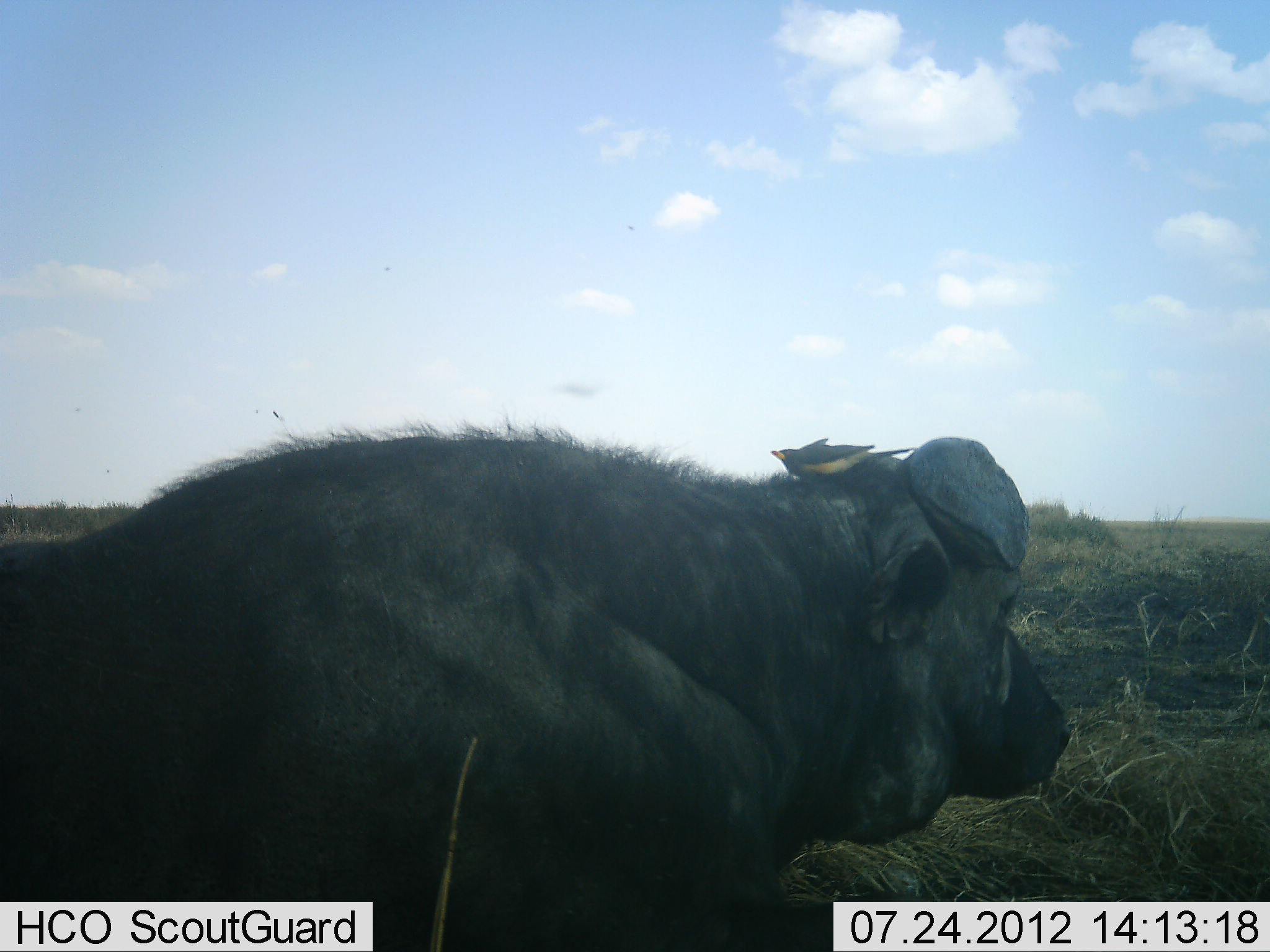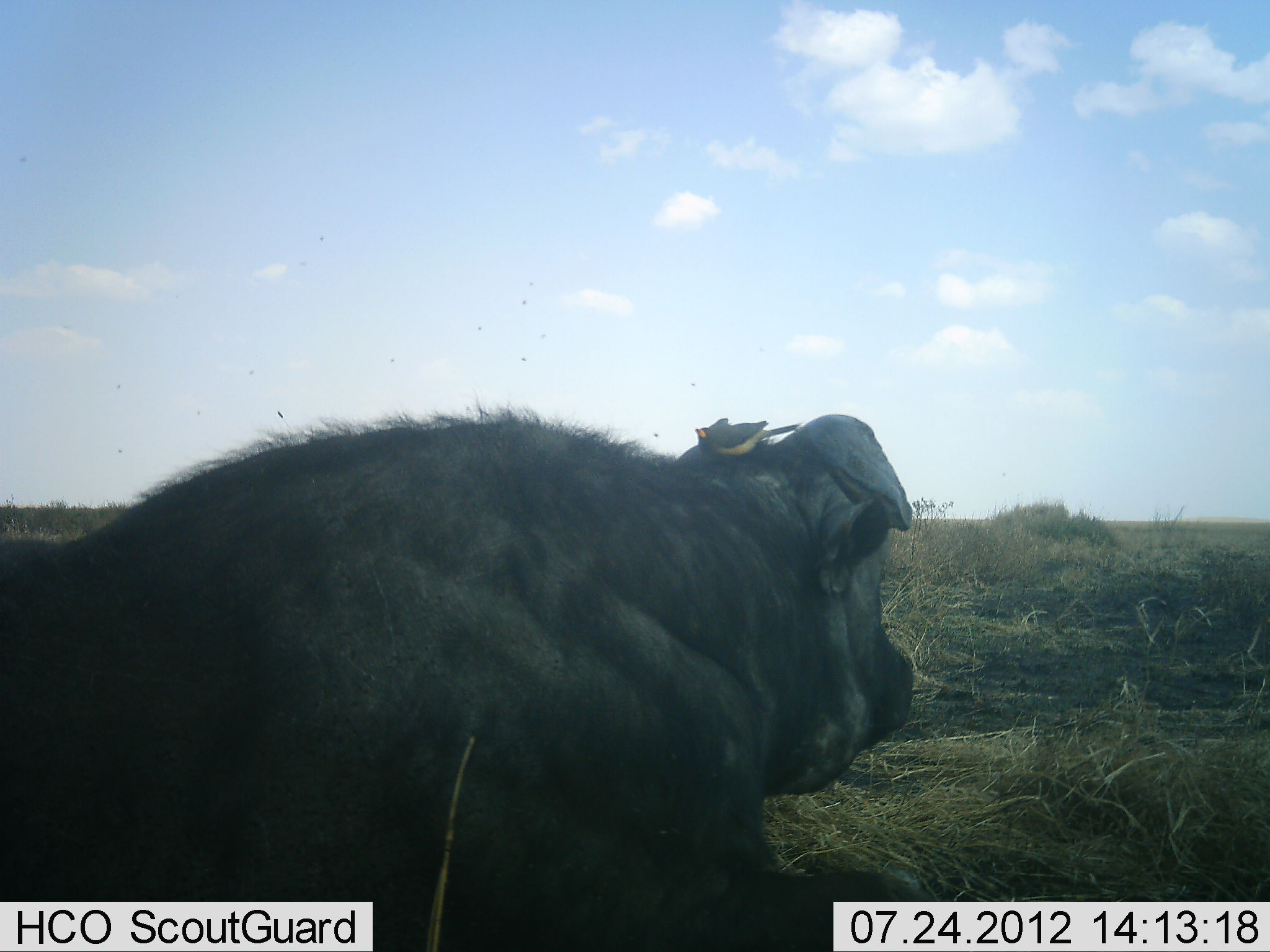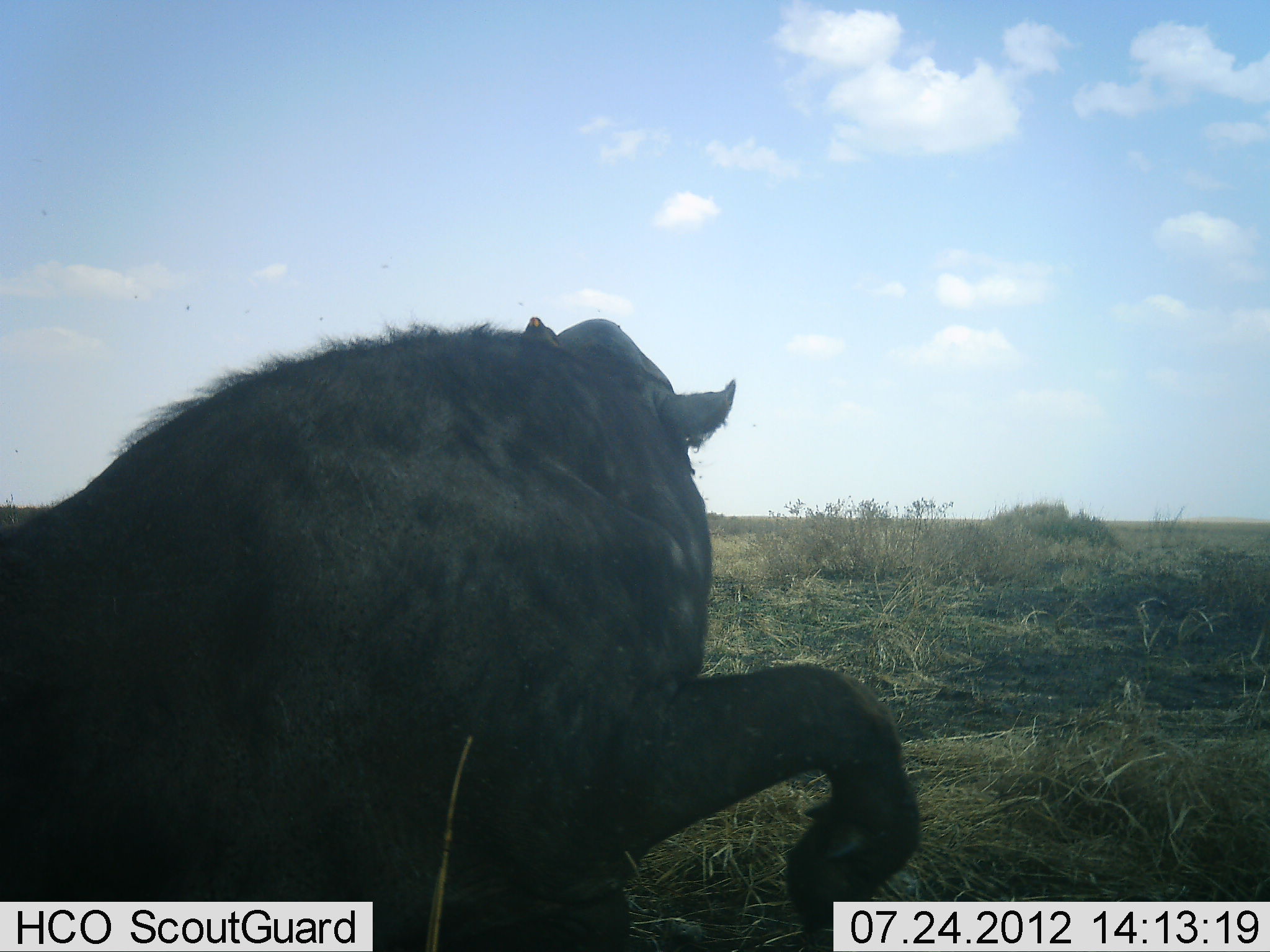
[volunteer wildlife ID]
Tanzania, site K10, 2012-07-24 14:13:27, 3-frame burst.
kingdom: Animalia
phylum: Chordata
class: Mammalia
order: Artiodactyla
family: Bovidae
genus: Syncerus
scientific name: Syncerus caffer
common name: cape buffalo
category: buffalo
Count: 1.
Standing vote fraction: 12%.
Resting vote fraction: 81%.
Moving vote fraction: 12%.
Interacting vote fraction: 0%.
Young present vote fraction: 0%.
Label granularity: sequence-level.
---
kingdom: Animalia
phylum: Chordata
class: Aves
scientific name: Aves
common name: bird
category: otherbird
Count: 1.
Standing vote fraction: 42%.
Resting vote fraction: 58%.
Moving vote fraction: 0%.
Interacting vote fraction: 0%.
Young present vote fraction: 0%.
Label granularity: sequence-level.